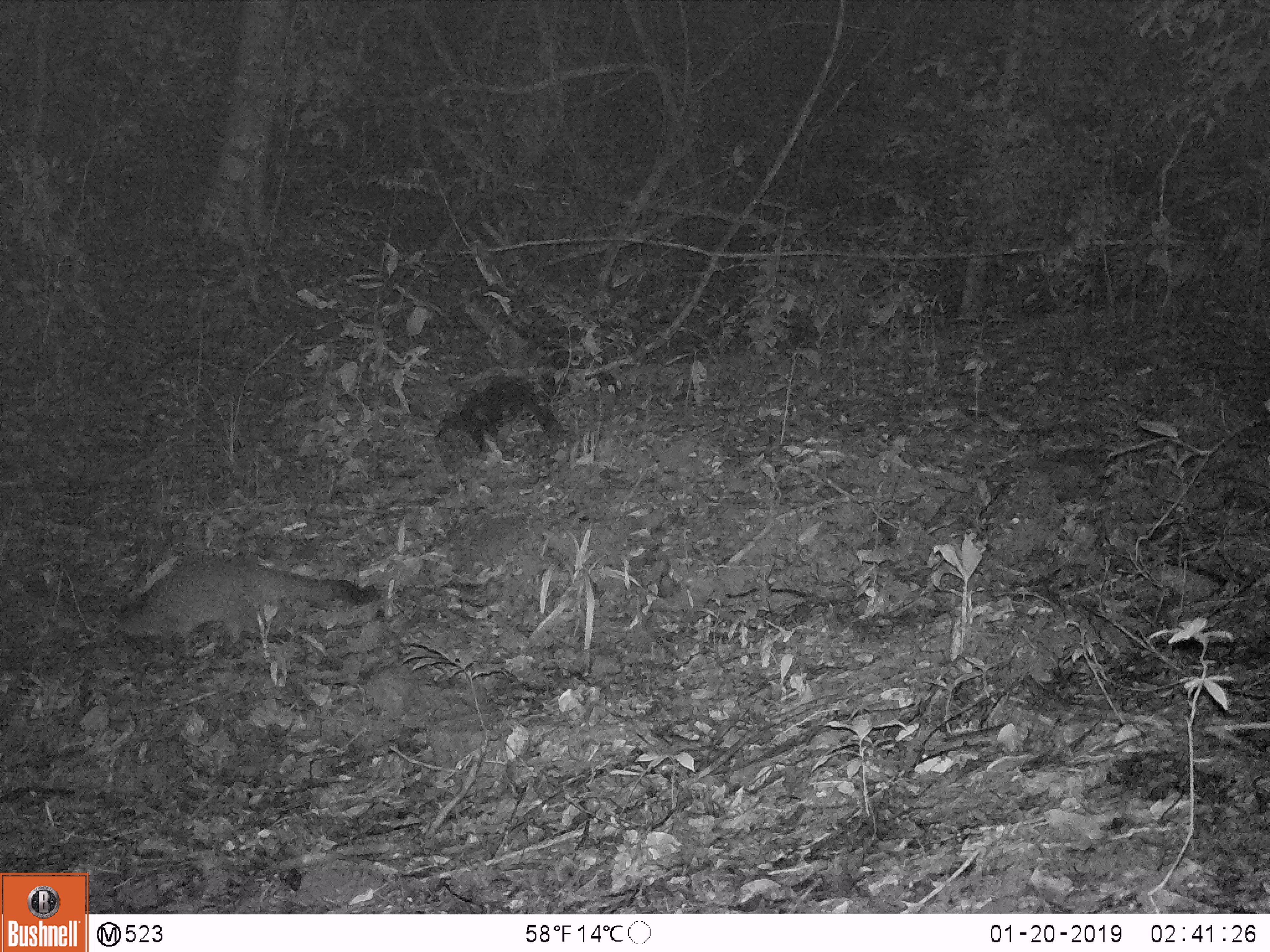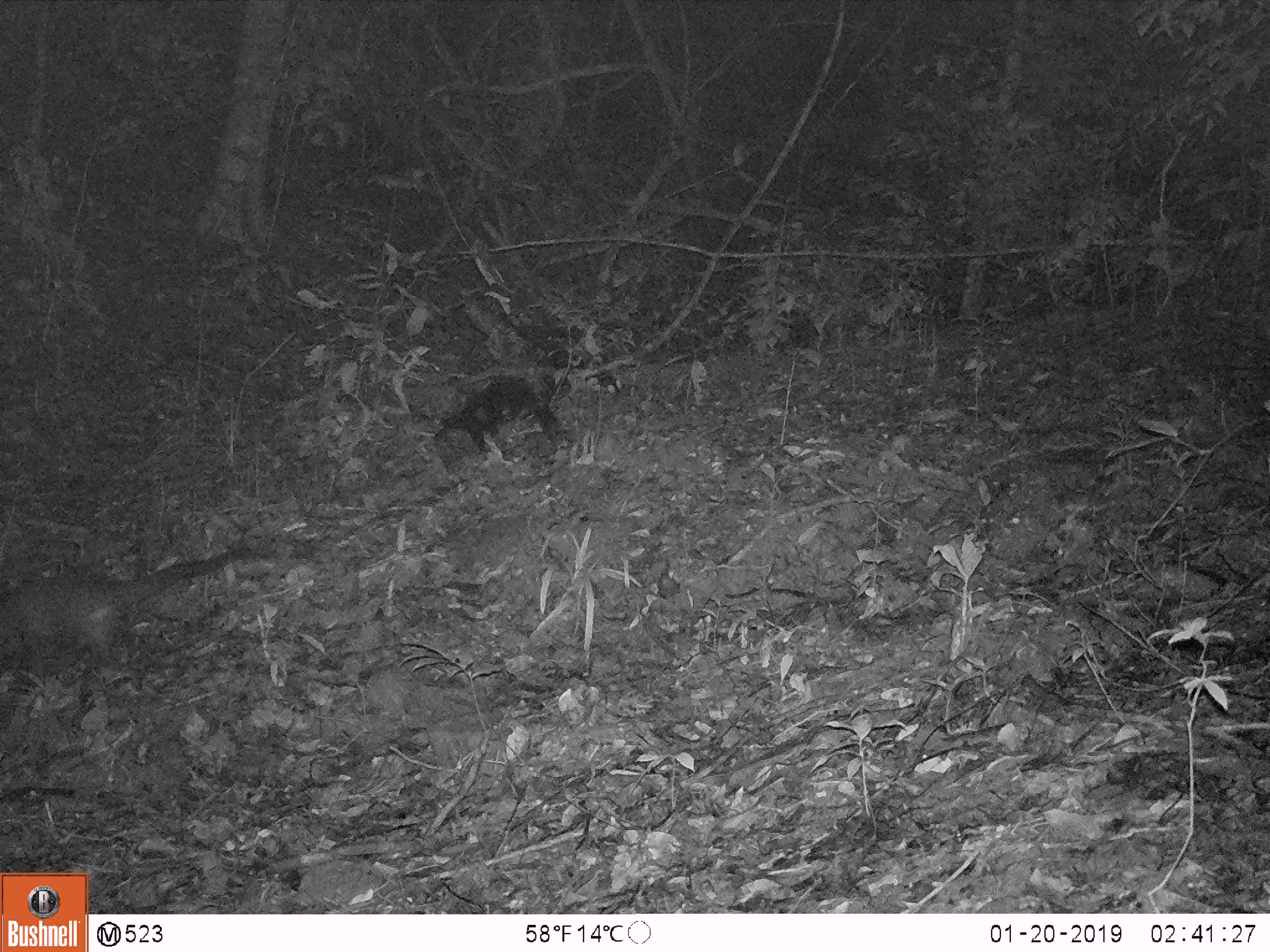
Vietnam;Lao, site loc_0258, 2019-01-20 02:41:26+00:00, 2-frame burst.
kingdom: Animalia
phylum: Chordata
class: Mammalia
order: Carnivora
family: Viverridae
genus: Paguma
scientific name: Paguma larvata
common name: masked palm civet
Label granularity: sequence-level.